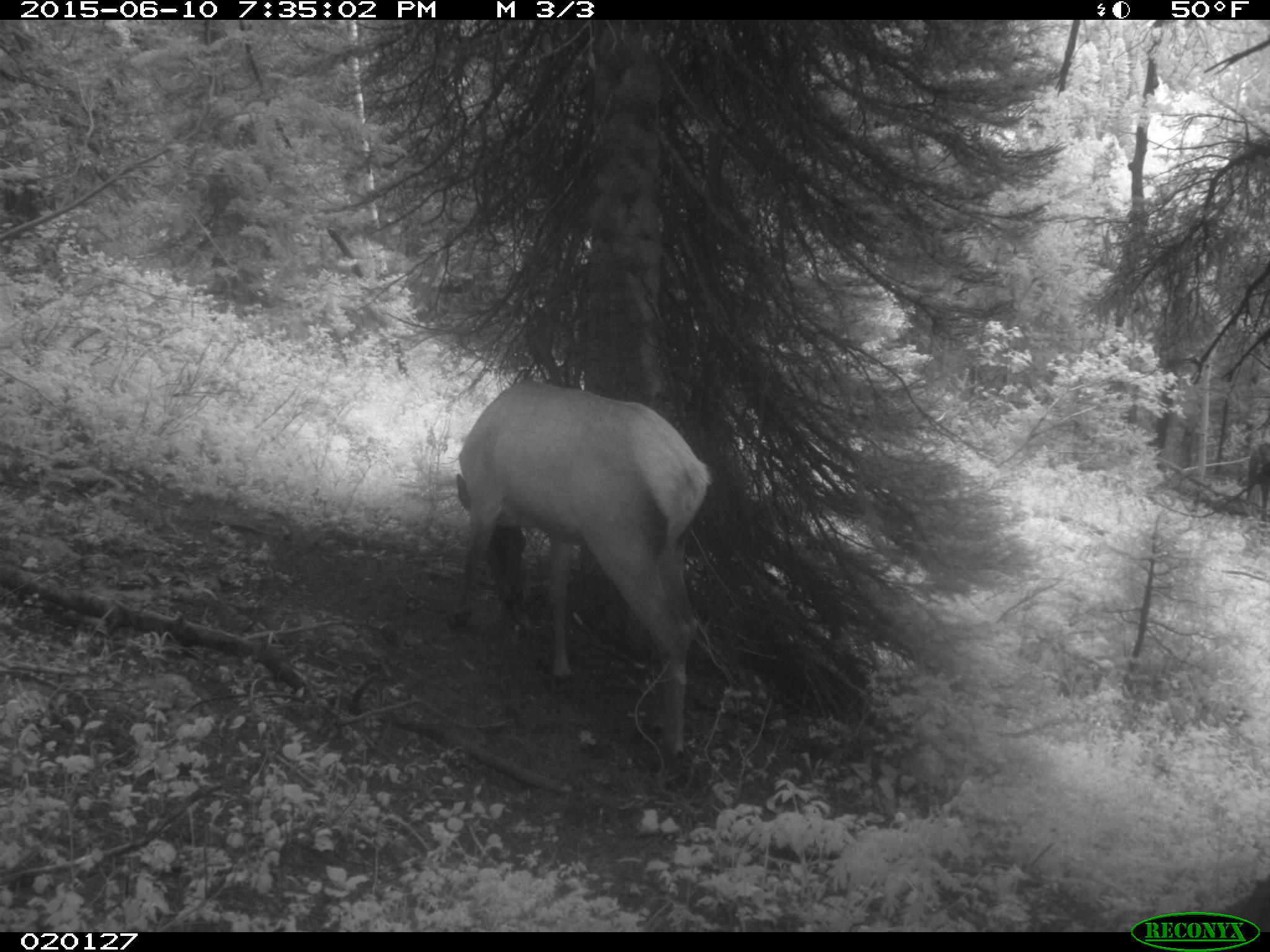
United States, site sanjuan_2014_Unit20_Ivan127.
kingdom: Animalia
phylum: Chordata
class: Mammalia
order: Artiodactyla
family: Cervidae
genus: Cervus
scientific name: Cervus elaphus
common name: red deer